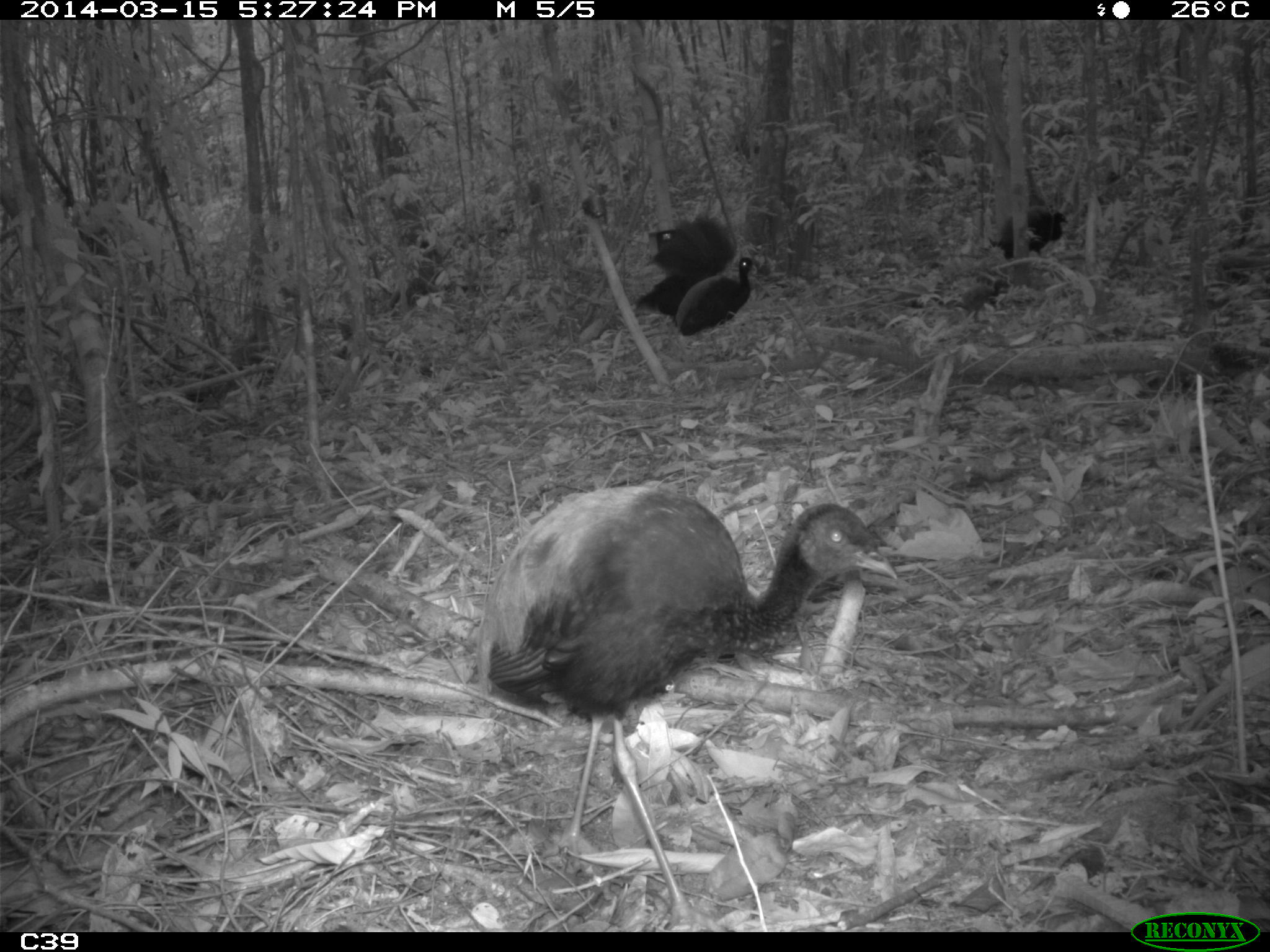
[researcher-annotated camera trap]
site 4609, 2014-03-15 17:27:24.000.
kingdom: Animalia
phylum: Chordata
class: Aves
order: Gruiformes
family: Psophiidae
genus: Psophia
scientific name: Psophia crepitans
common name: gray-winged trumpeter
Psophia crepitans (gray-winged trumpeter), count 8, age adult.